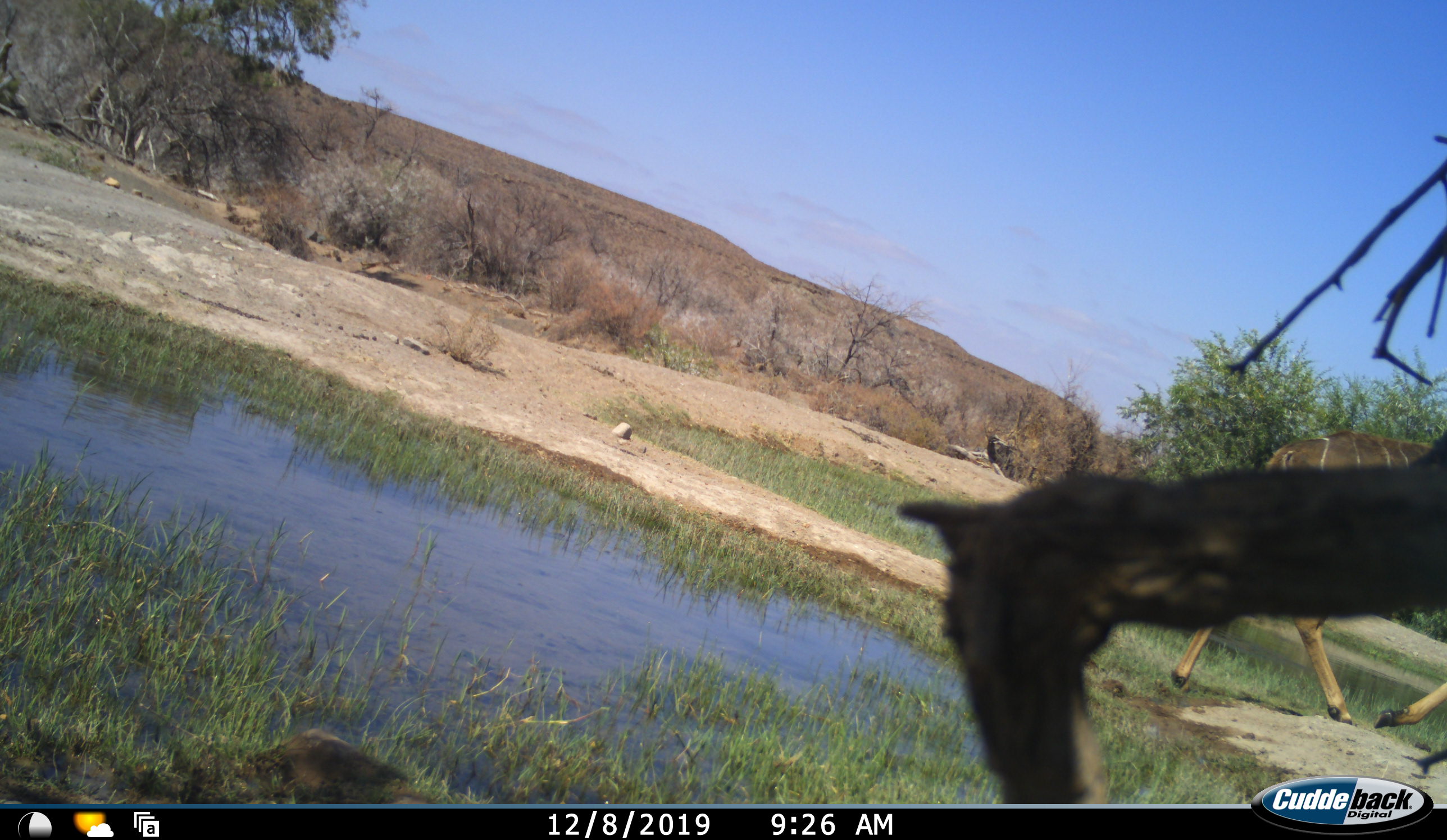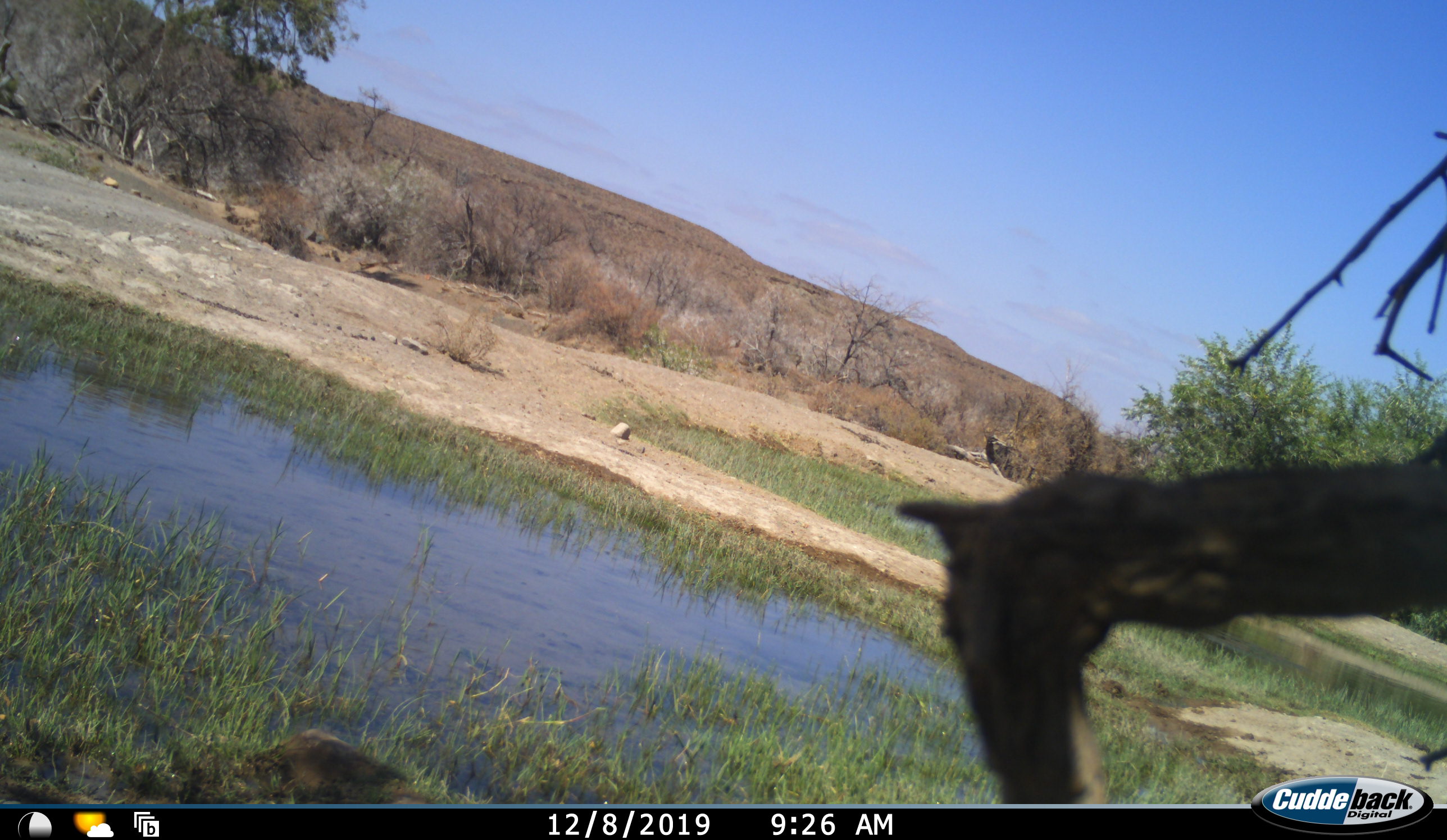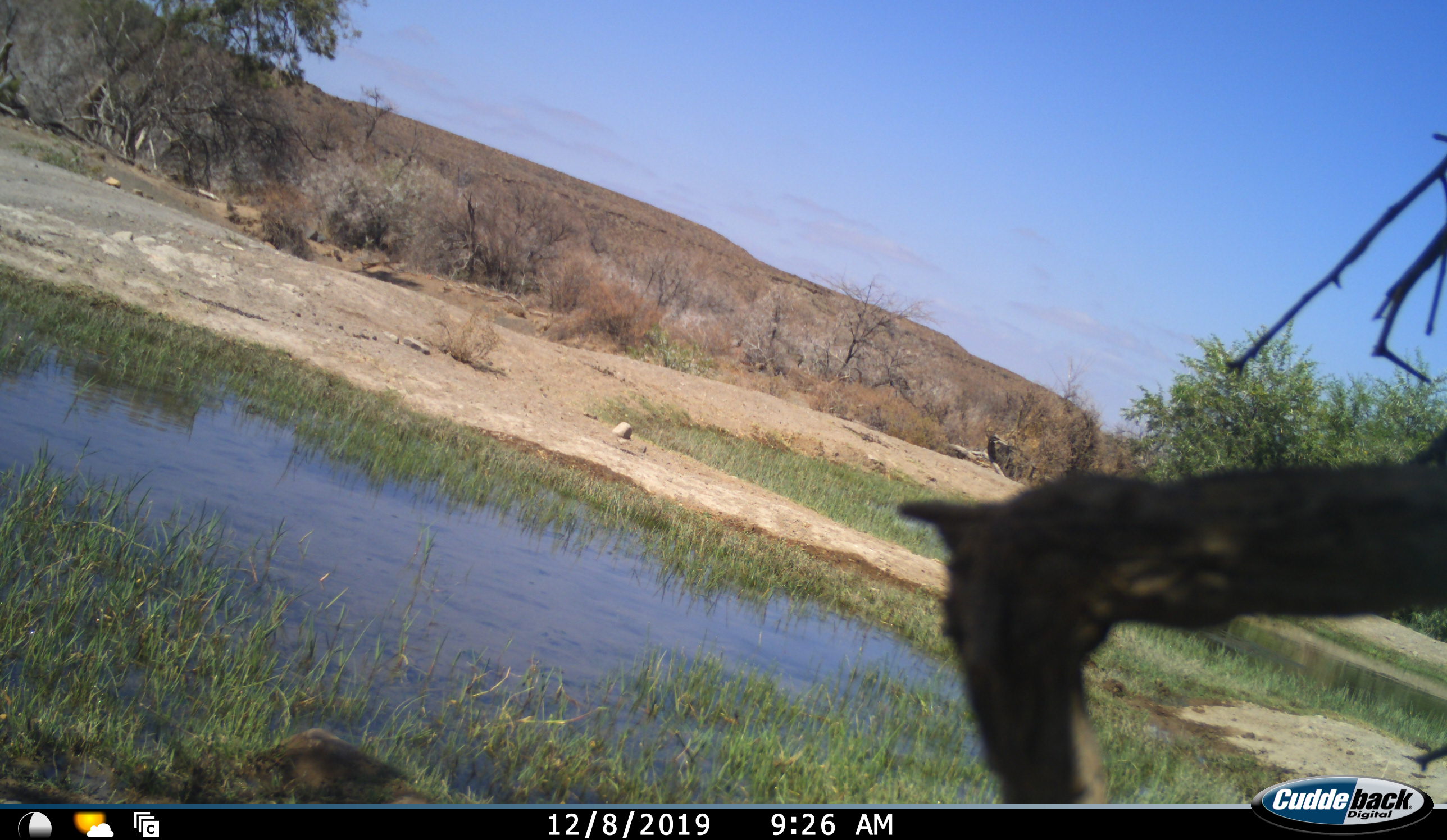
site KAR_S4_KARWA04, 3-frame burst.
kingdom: Animalia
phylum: Chordata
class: Mammalia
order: Artiodactyla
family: Bovidae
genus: Tragelaphus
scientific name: Tragelaphus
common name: kudu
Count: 1.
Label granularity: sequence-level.